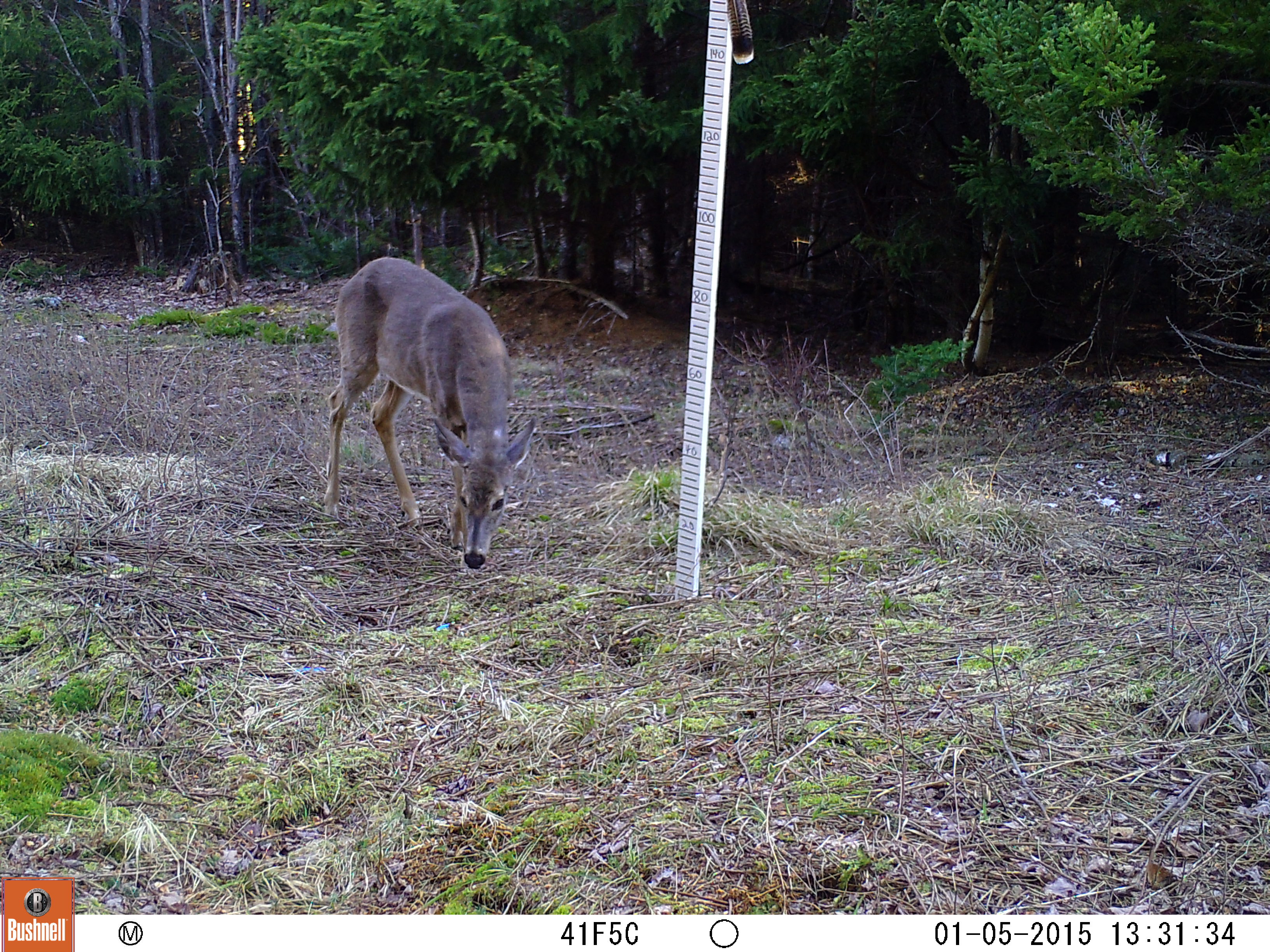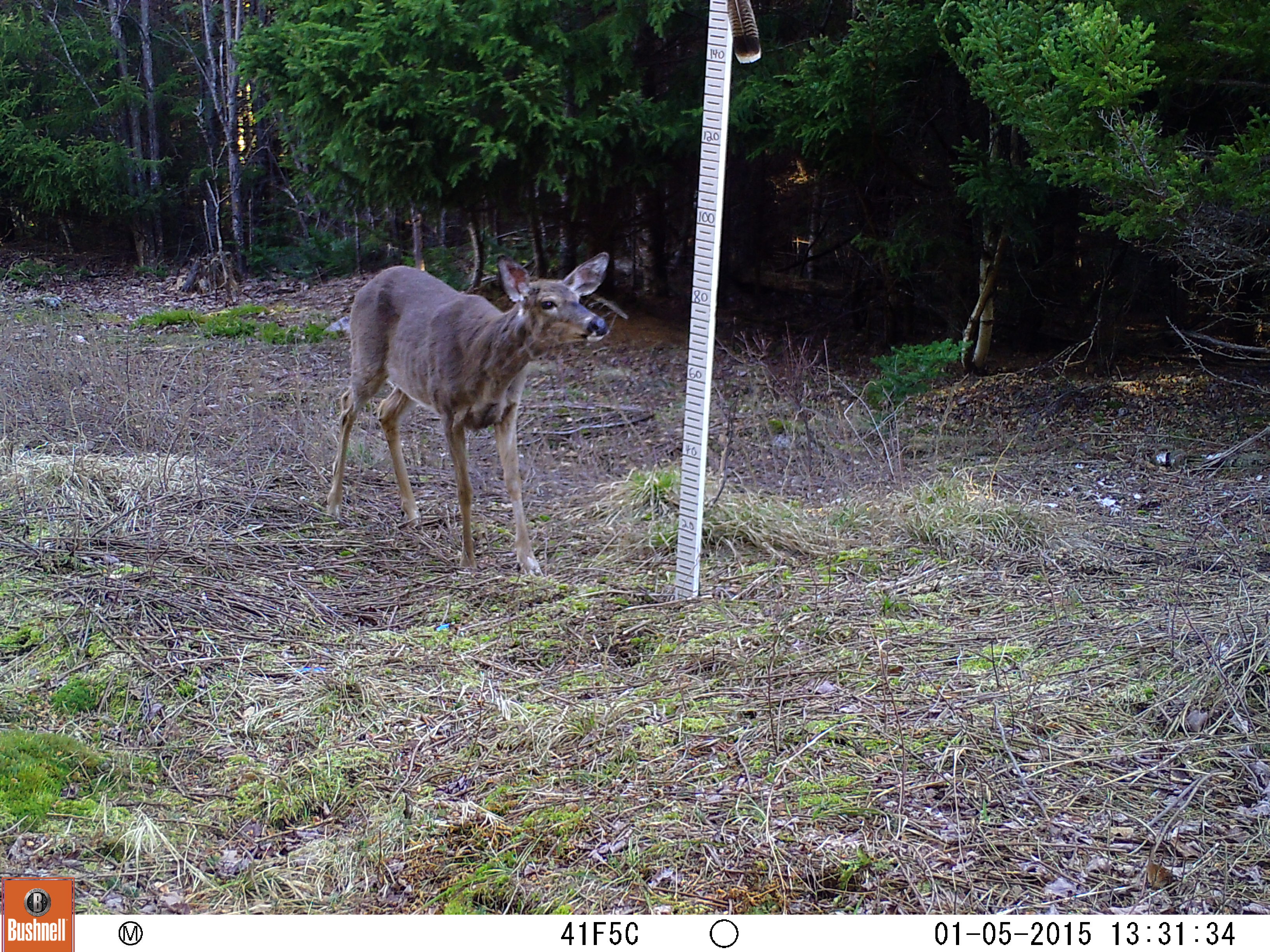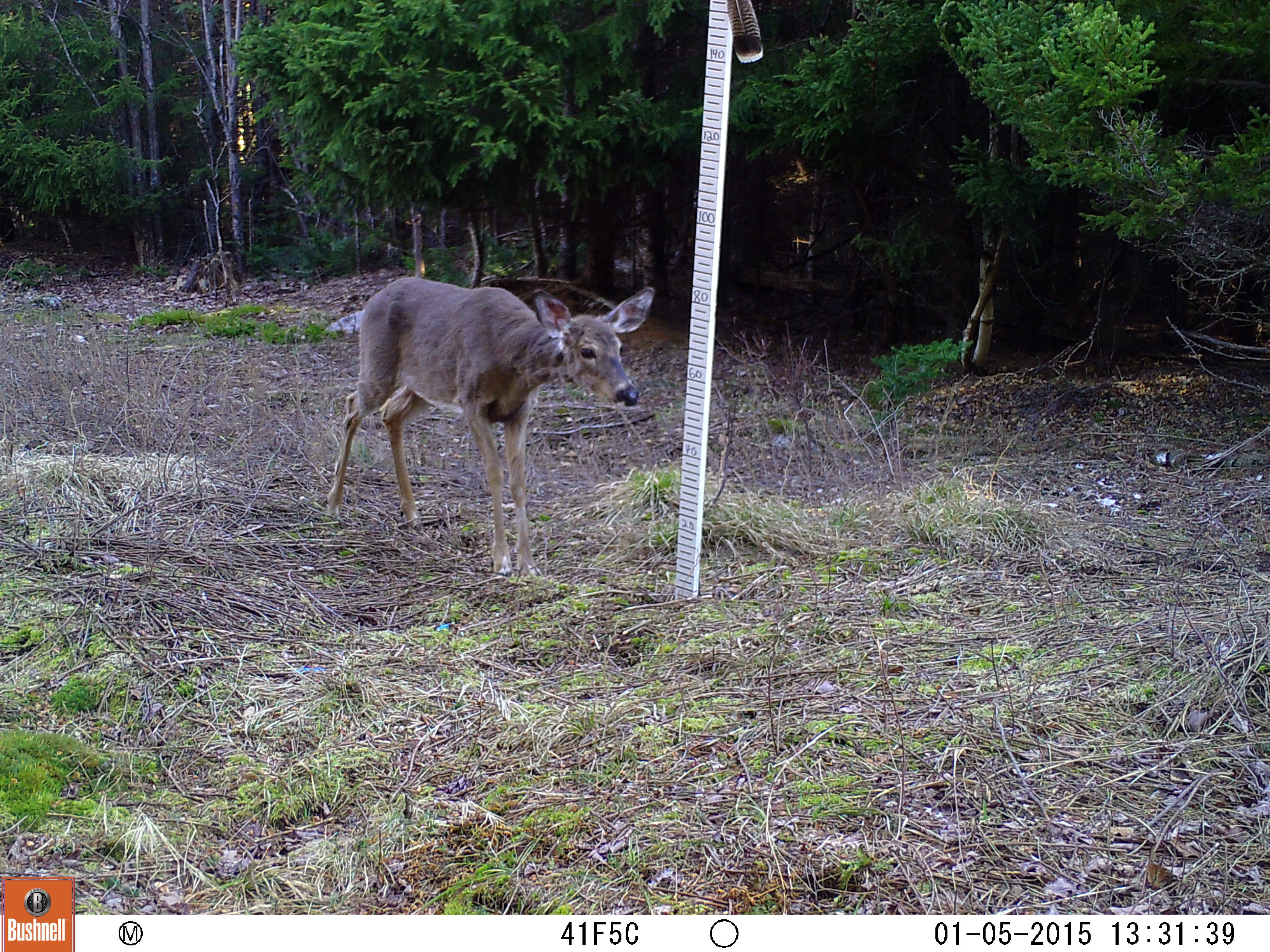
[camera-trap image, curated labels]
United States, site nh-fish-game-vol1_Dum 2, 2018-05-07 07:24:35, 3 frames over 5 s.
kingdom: Animalia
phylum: Chordata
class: Mammalia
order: Artiodactyla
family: Cervidae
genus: Odocoileus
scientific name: Odocoileus virginianus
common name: white-tailed deer